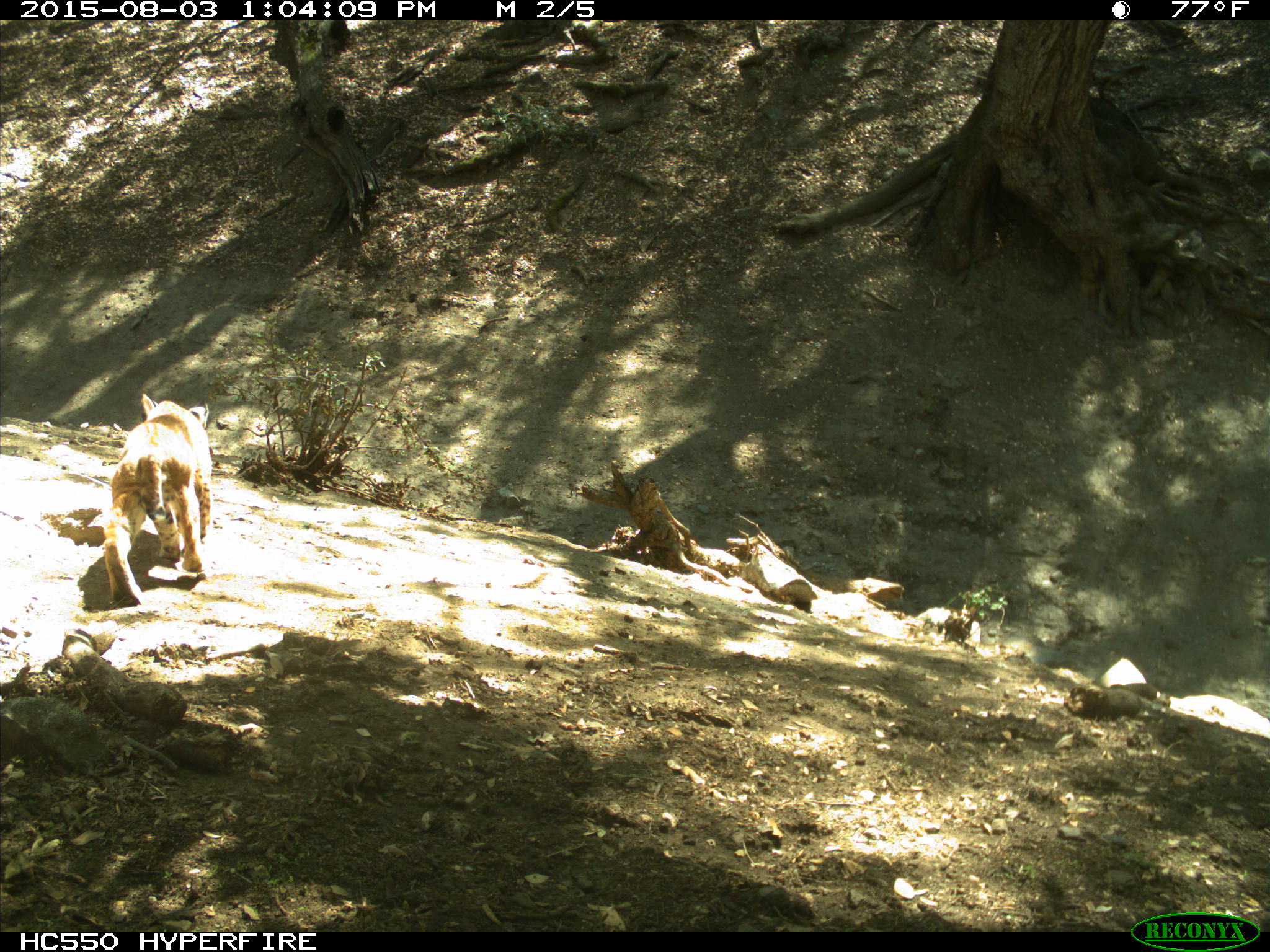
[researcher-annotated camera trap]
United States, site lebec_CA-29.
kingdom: Animalia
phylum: Chordata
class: Mammalia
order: Carnivora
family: Felidae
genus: Lynx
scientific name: Lynx rufus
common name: bobcat